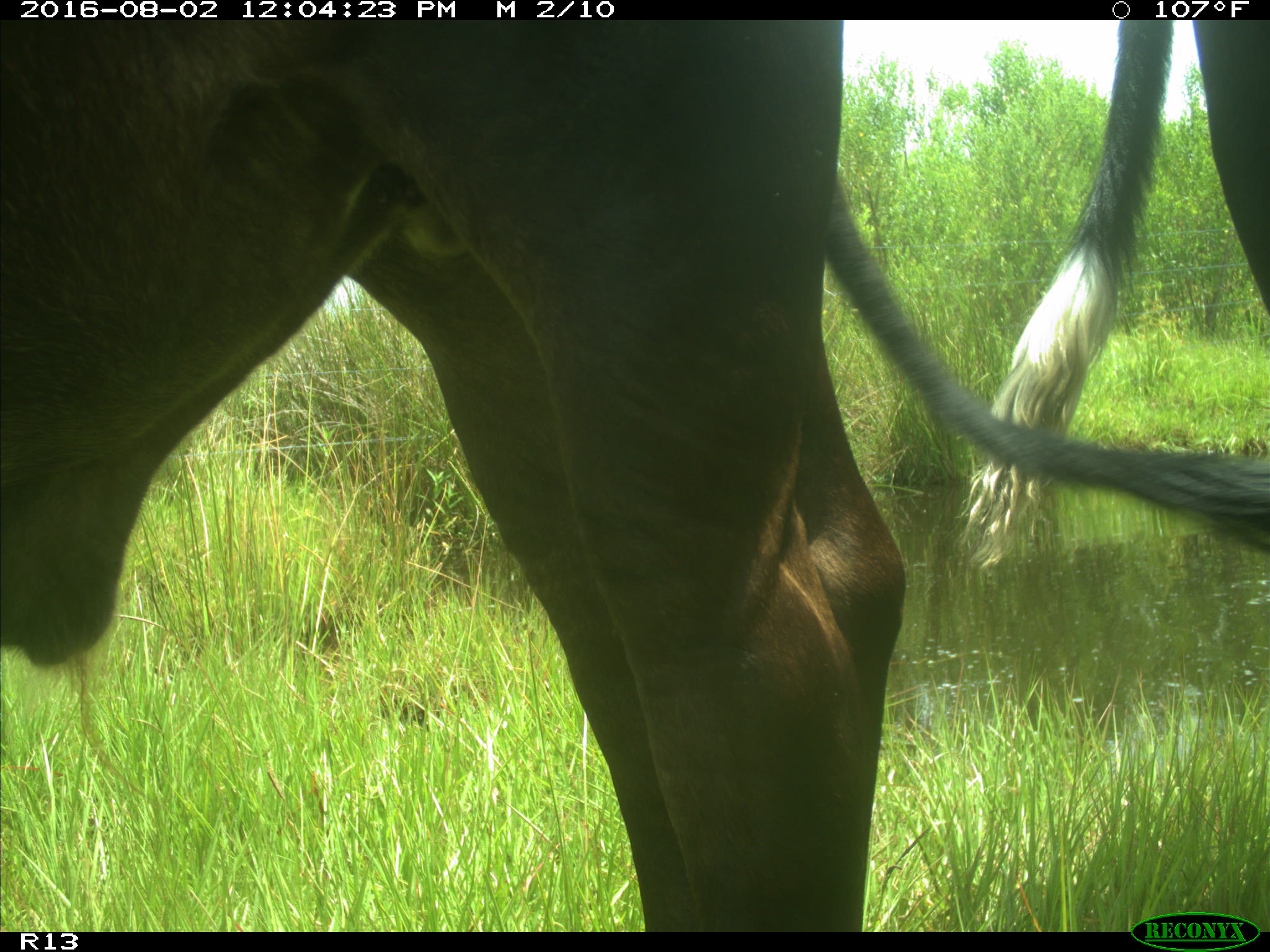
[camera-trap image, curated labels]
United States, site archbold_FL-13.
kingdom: Animalia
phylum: Chordata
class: Mammalia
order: Artiodactyla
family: Bovidae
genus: Bos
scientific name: Bos taurus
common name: domestic cow